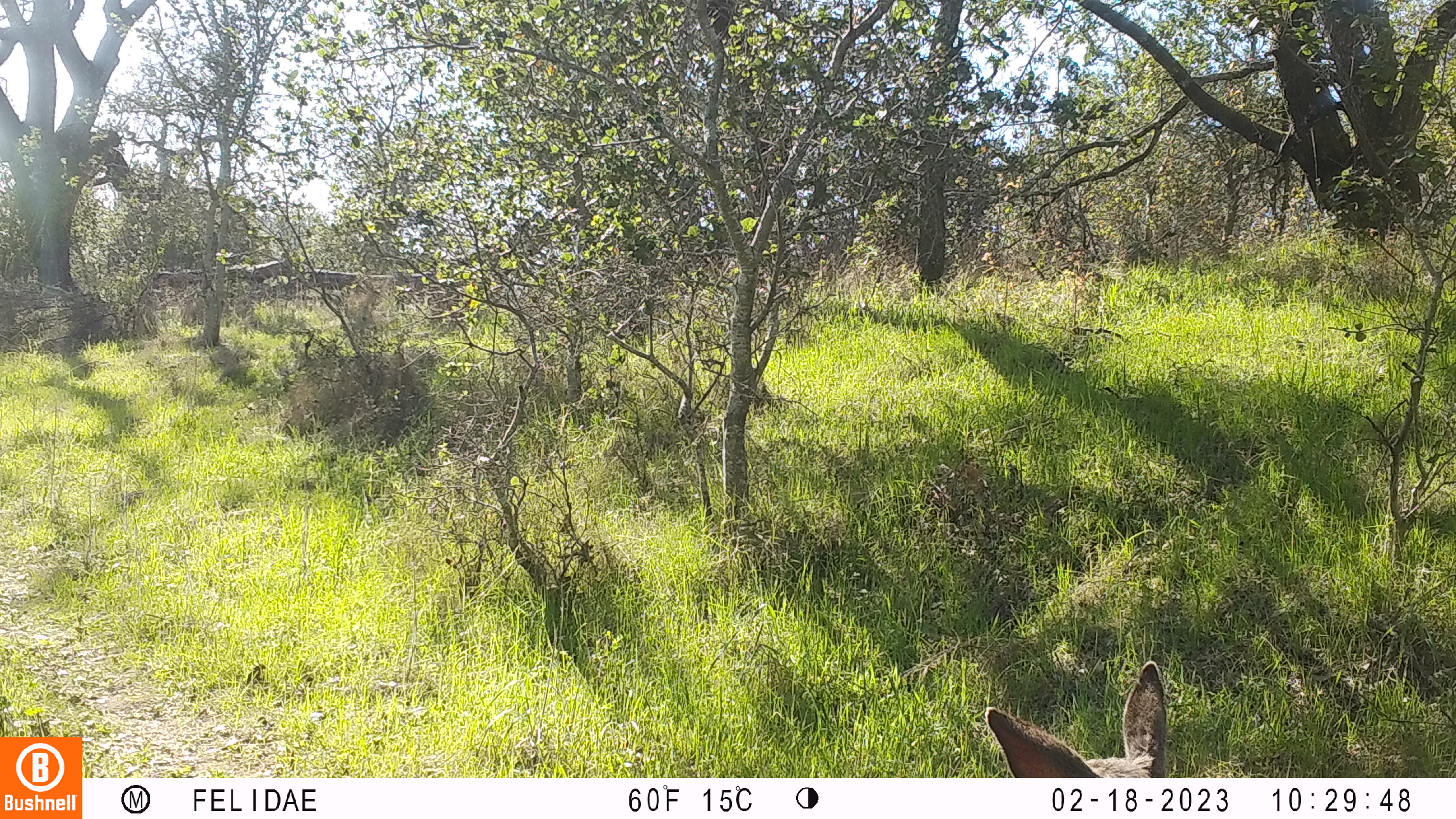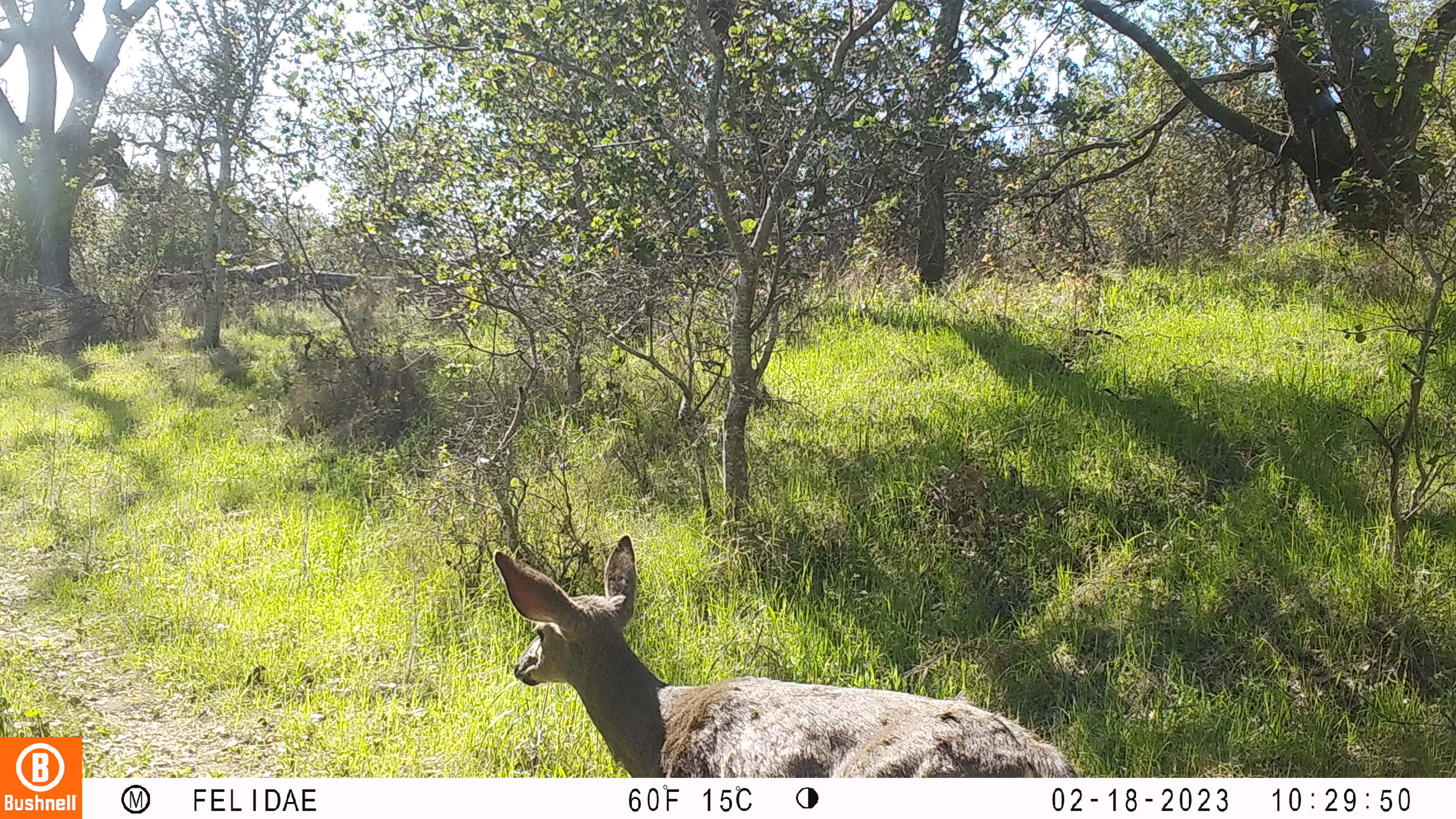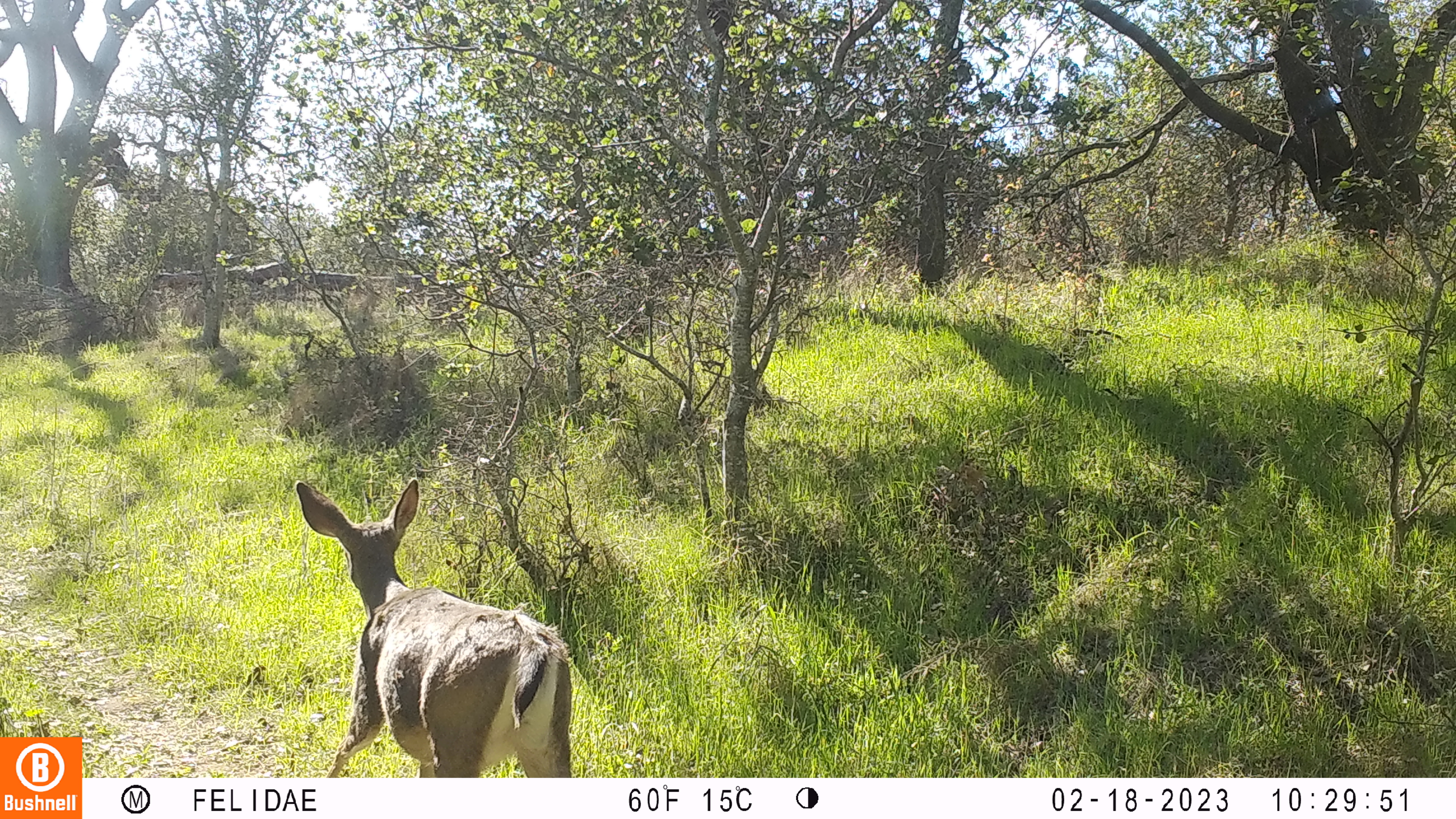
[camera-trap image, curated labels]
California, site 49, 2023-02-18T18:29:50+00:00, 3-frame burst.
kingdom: Animalia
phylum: Chordata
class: Mammalia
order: Artiodactyla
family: Cervidae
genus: Odocoileus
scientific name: Odocoileus hemionus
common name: mule deer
Mule deer (Odocoileus hemionus).